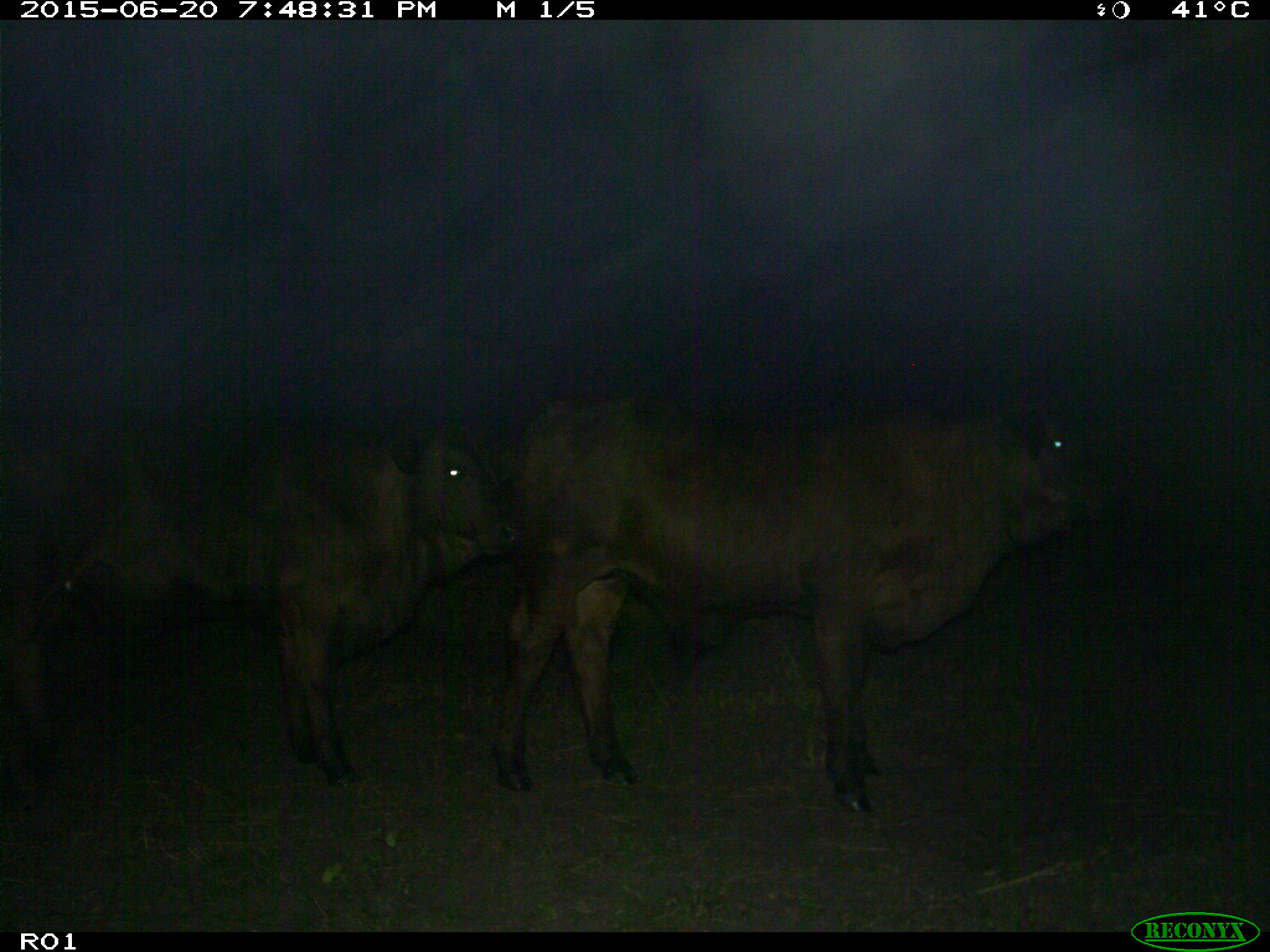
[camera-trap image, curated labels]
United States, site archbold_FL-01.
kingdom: Animalia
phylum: Chordata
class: Mammalia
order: Artiodactyla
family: Bovidae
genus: Bos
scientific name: Bos taurus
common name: domestic cow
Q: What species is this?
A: Bos taurus (domestic cow).